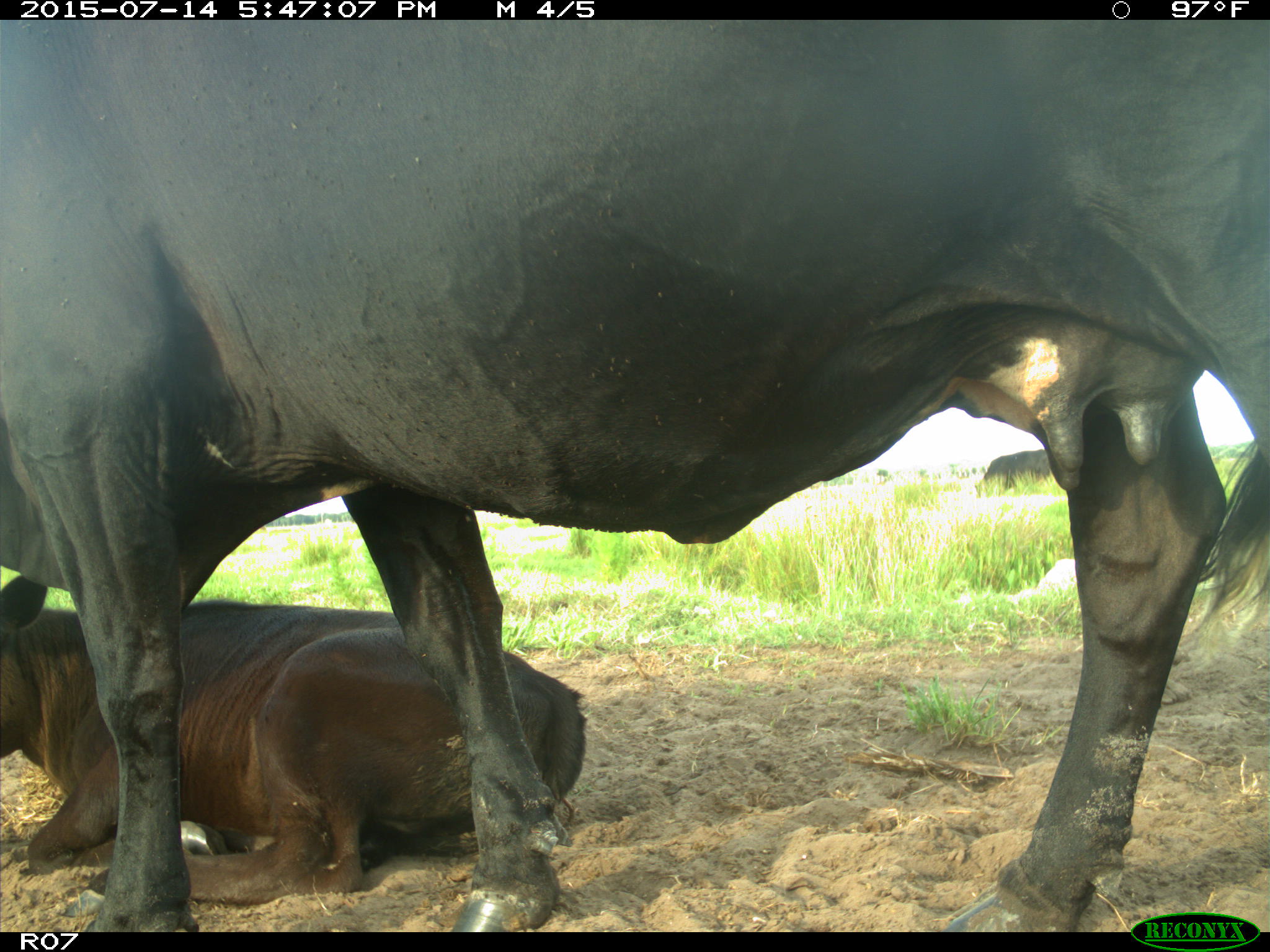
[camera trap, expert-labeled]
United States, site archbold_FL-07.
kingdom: Animalia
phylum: Chordata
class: Mammalia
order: Artiodactyla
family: Bovidae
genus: Bos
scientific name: Bos taurus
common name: domestic cow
Bos taurus (domestic cow).